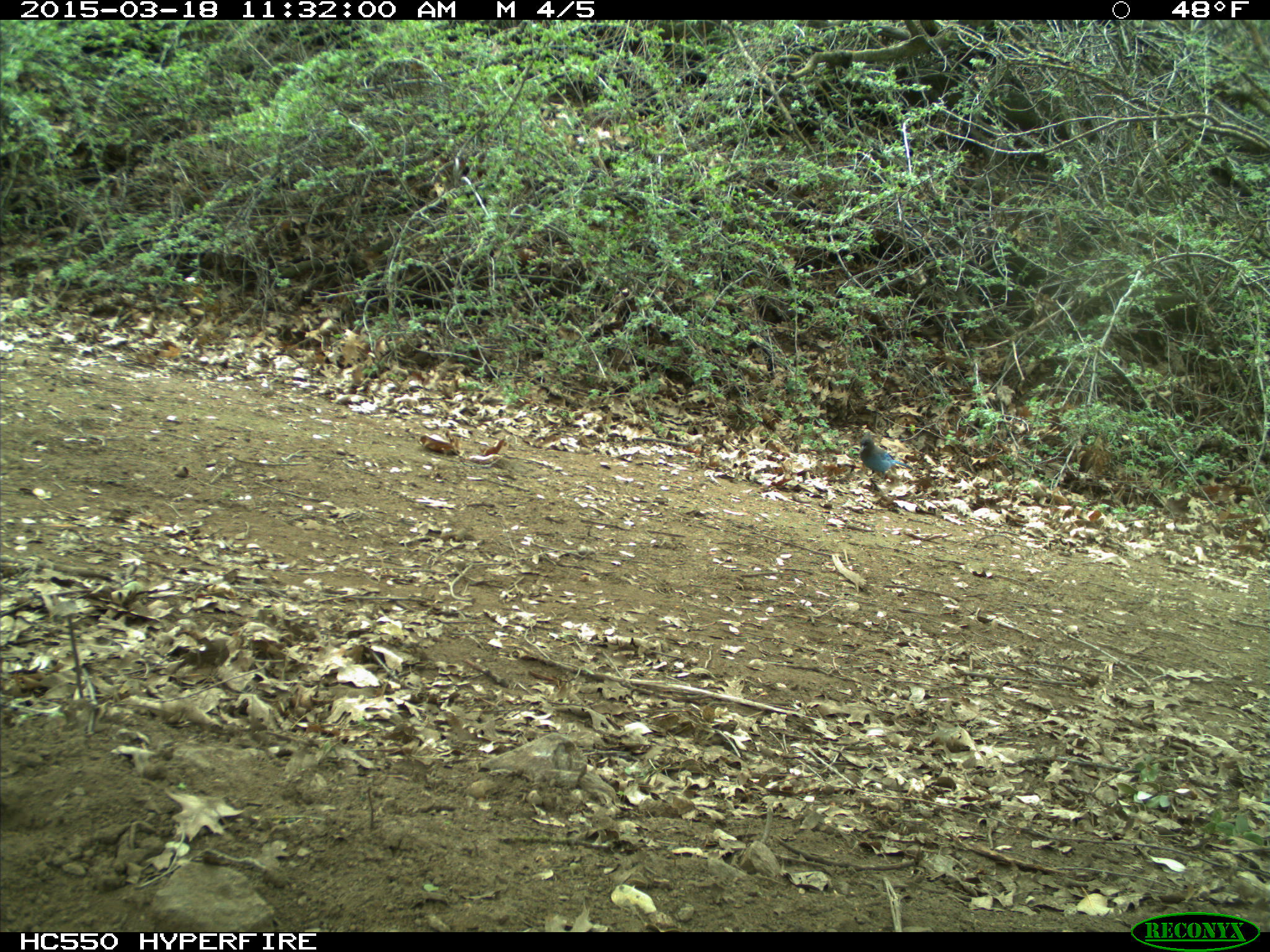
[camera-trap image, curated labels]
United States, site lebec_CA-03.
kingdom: Animalia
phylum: Chordata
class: Aves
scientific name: Aves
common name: birds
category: unidentified bird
Unidentified bird (birds) (Aves).